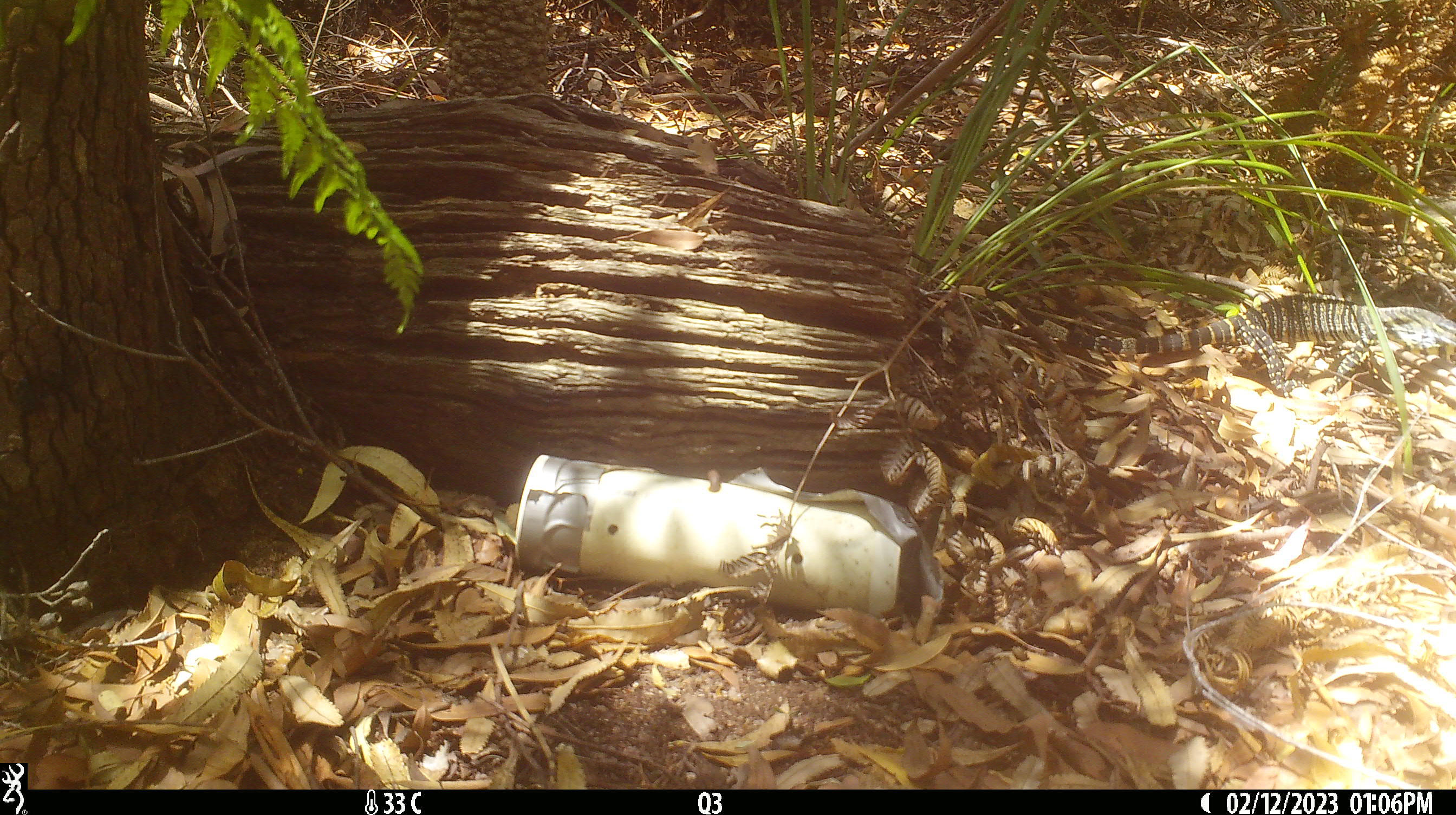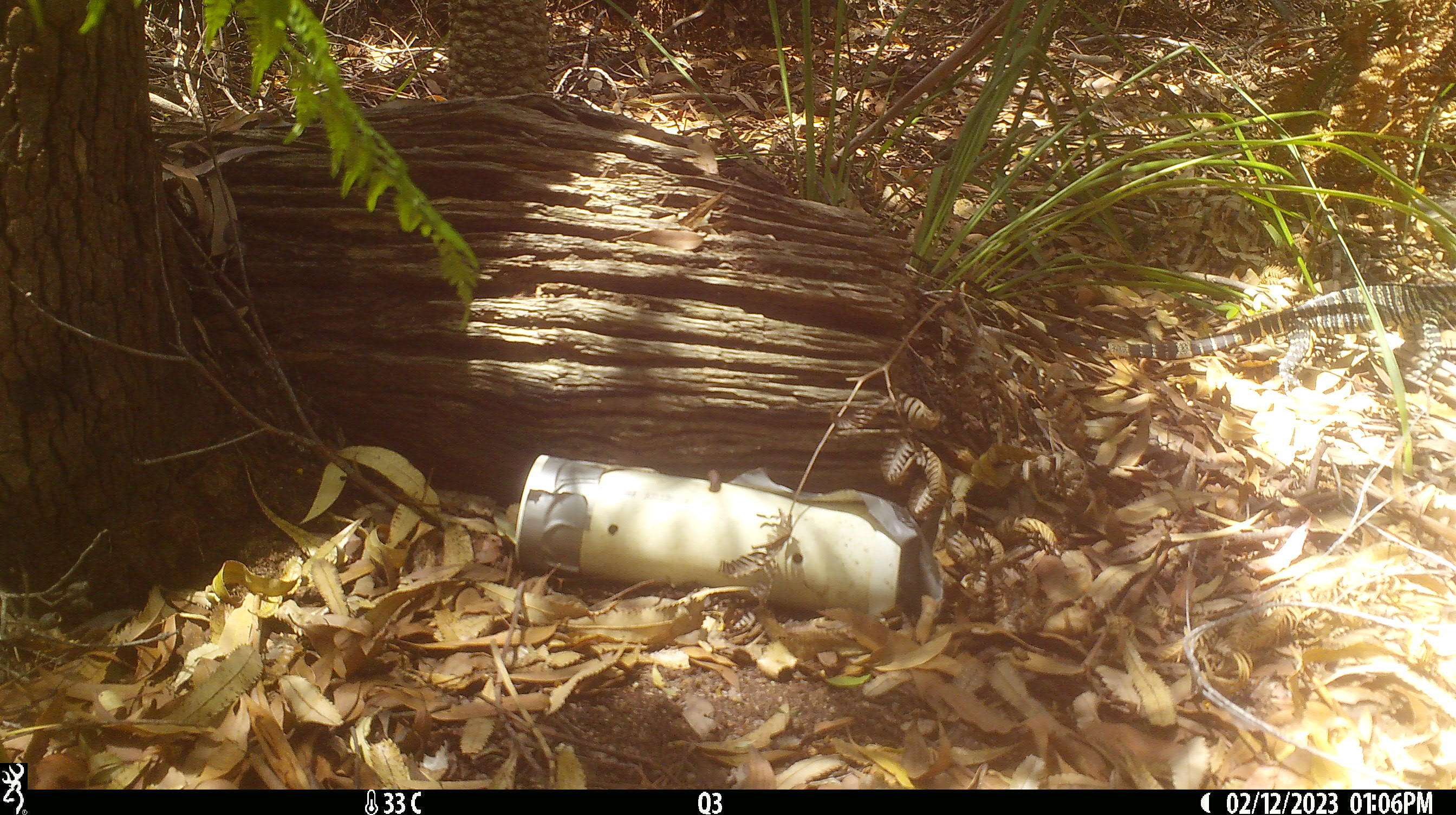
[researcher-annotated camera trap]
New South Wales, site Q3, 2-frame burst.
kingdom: Animalia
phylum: Chordata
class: Reptilia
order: Squamata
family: Varanidae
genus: Varanus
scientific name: Varanus varius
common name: lace monitor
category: goanna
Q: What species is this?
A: Goanna (lace monitor) (Varanus varius).